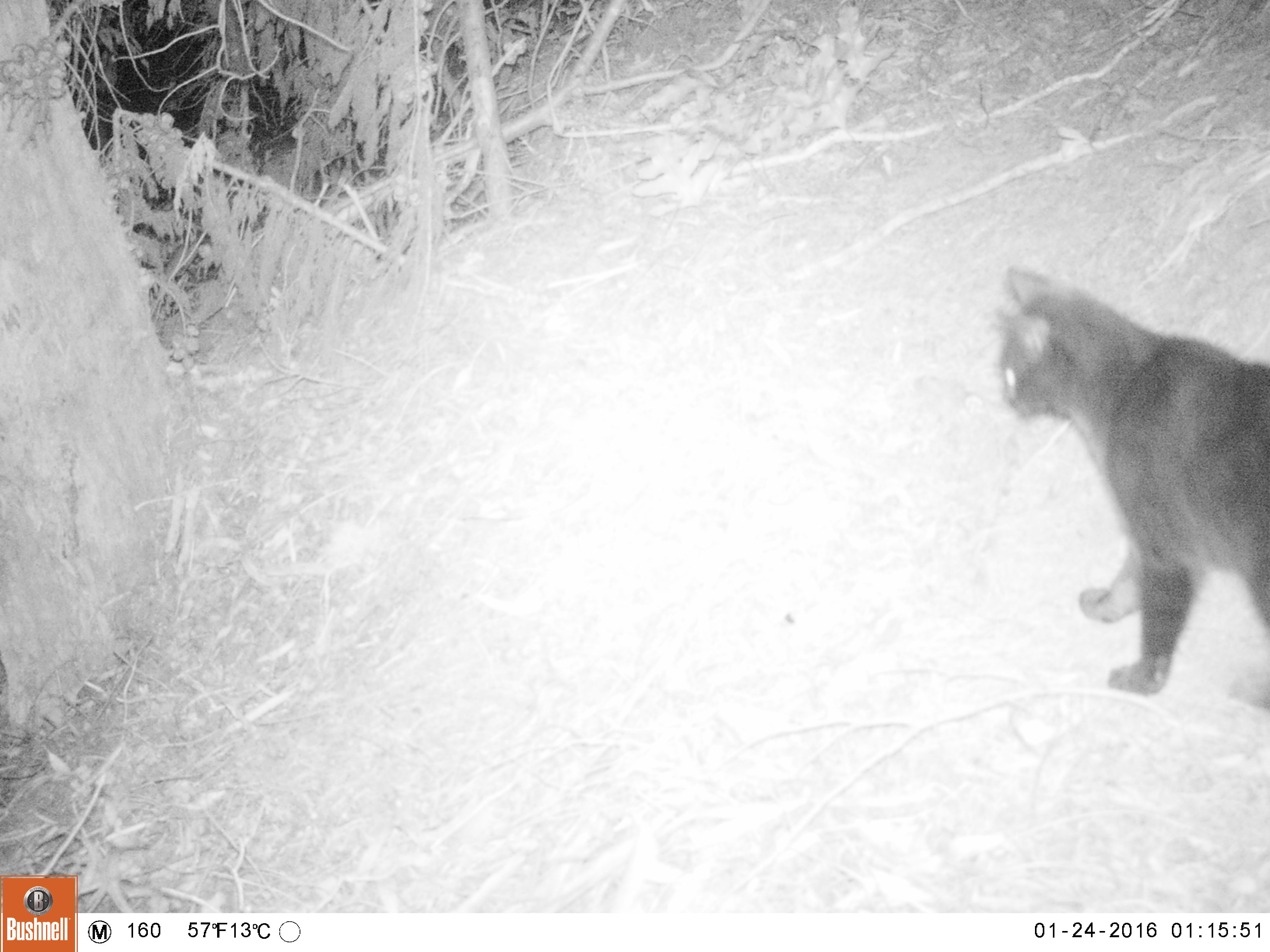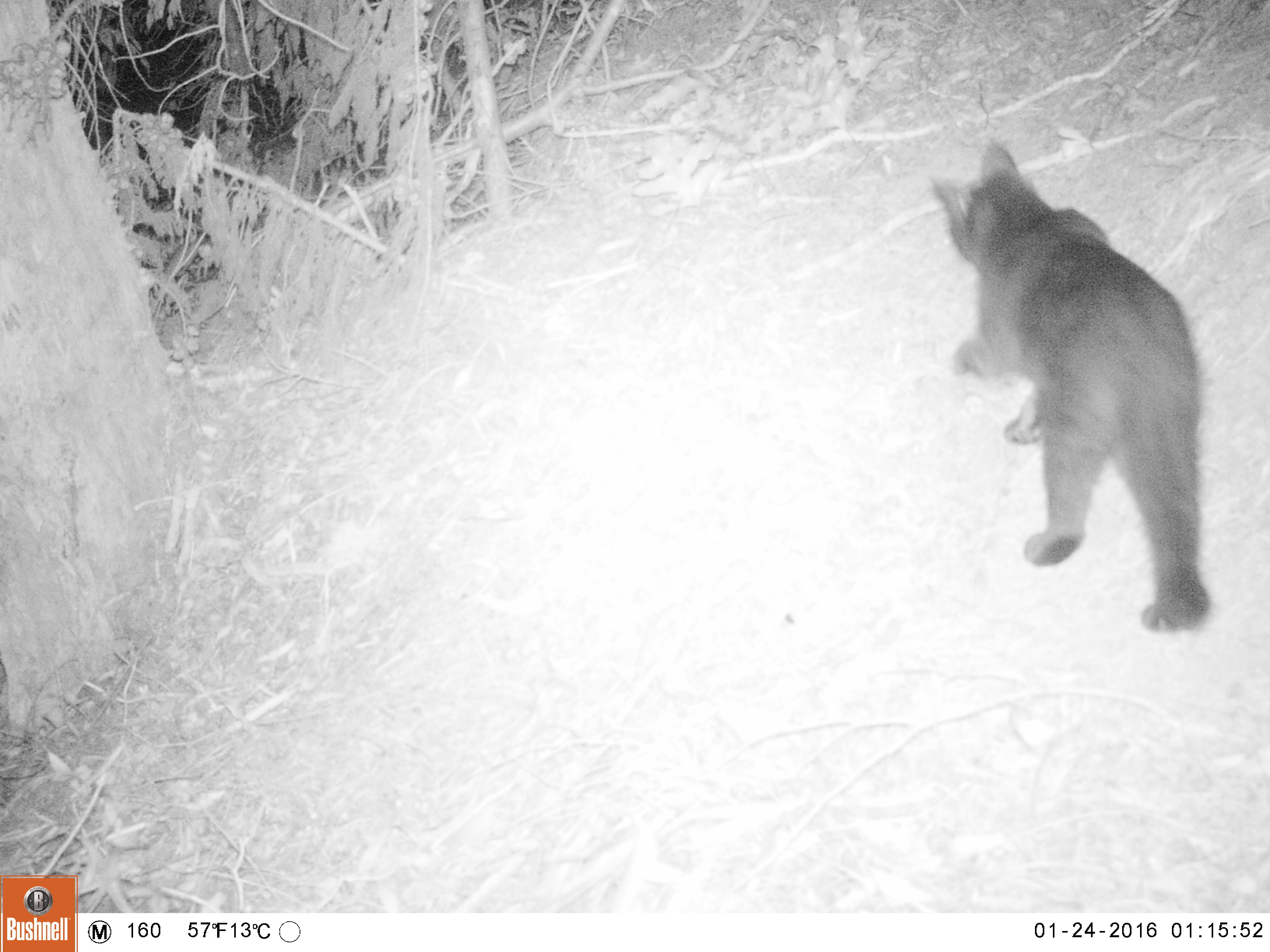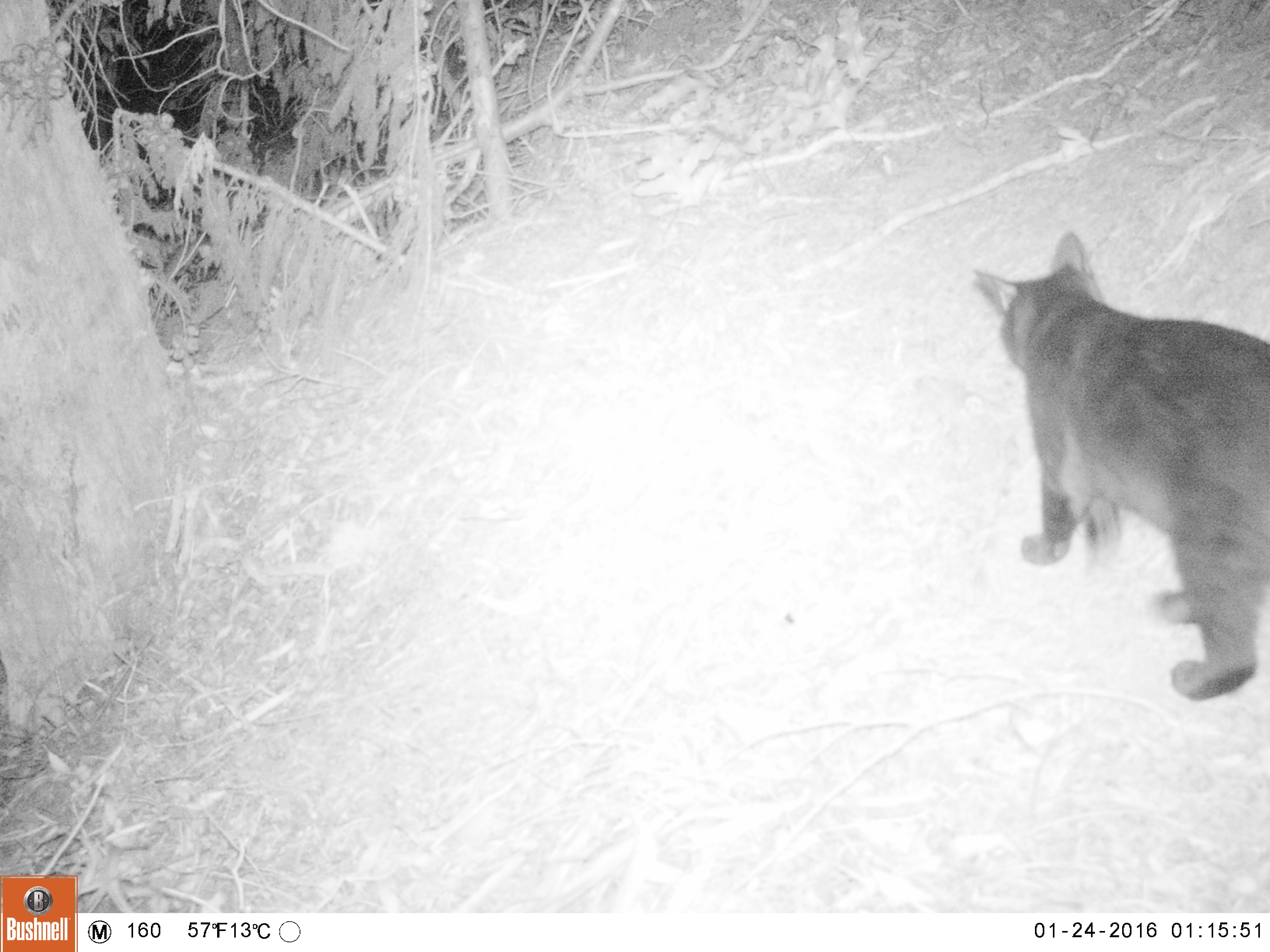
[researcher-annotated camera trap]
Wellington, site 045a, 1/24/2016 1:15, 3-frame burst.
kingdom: Animalia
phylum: Chordata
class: Mammalia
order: Carnivora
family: Felidae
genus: Felis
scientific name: Felis catus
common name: cat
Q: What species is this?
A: Cat (Felis catus).